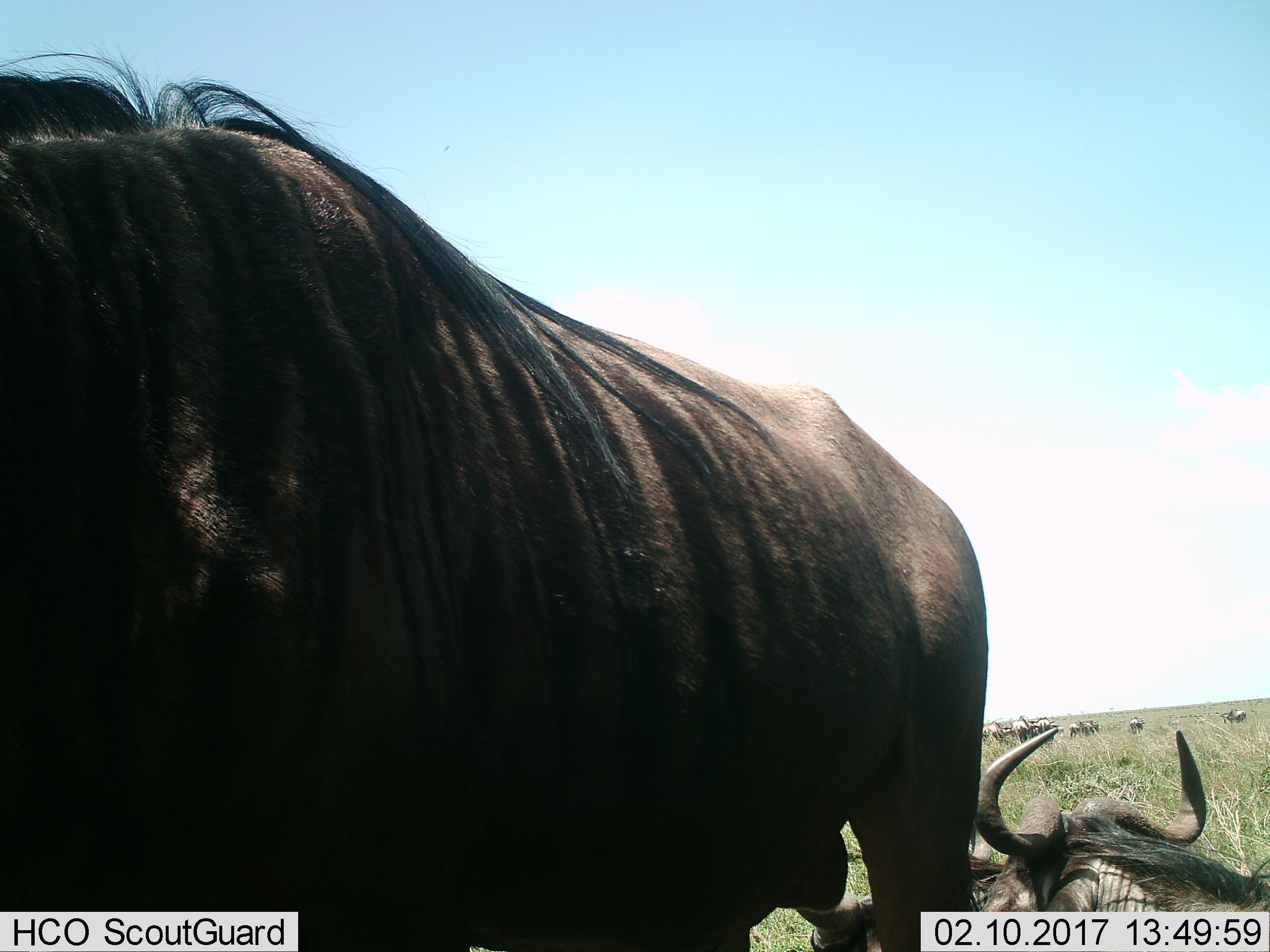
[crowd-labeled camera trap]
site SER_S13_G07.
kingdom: Animalia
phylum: Chordata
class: Mammalia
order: Artiodactyla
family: Bovidae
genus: Connochaetes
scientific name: Connochaetes taurinus taurinus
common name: blue wildebeest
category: wildebeestblue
Wildebeestblue (blue wildebeest) (Connochaetes taurinus taurinus), count 11-50. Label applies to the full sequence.